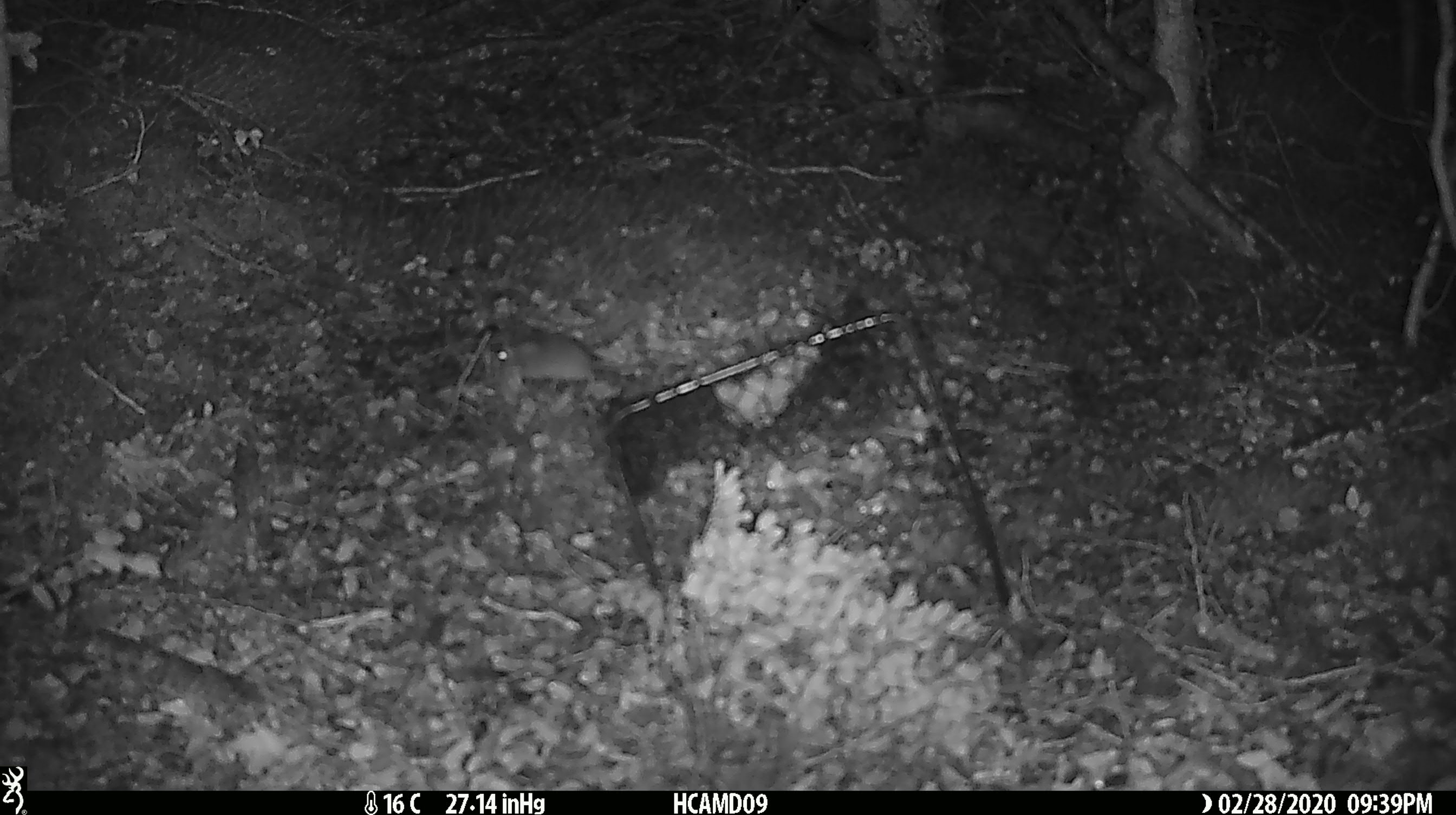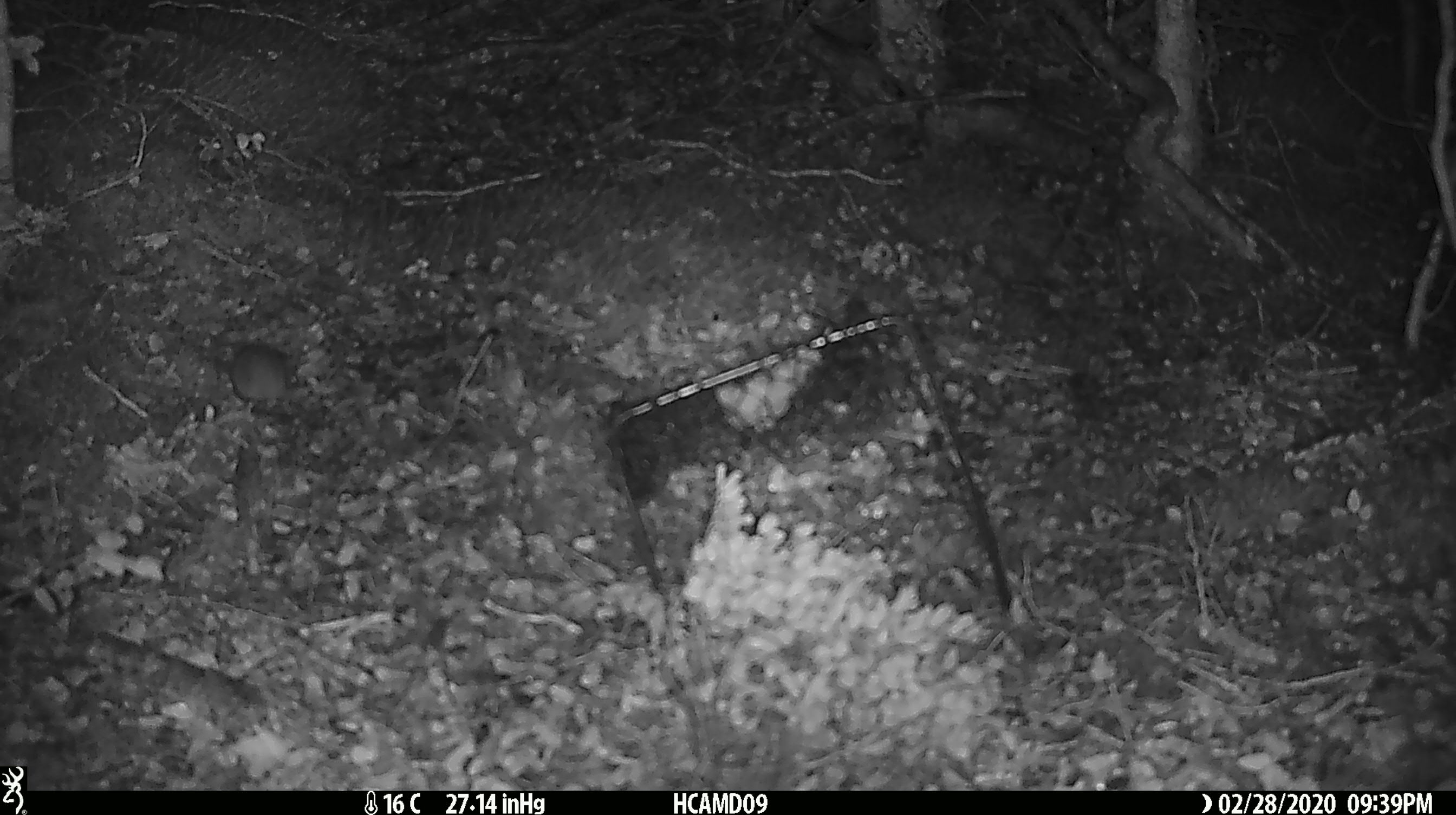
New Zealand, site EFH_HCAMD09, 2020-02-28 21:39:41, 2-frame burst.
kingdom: Animalia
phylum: Chordata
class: Mammalia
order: Rodentia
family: Muridae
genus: Mus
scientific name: Mus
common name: mouse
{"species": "mouse (Mus)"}